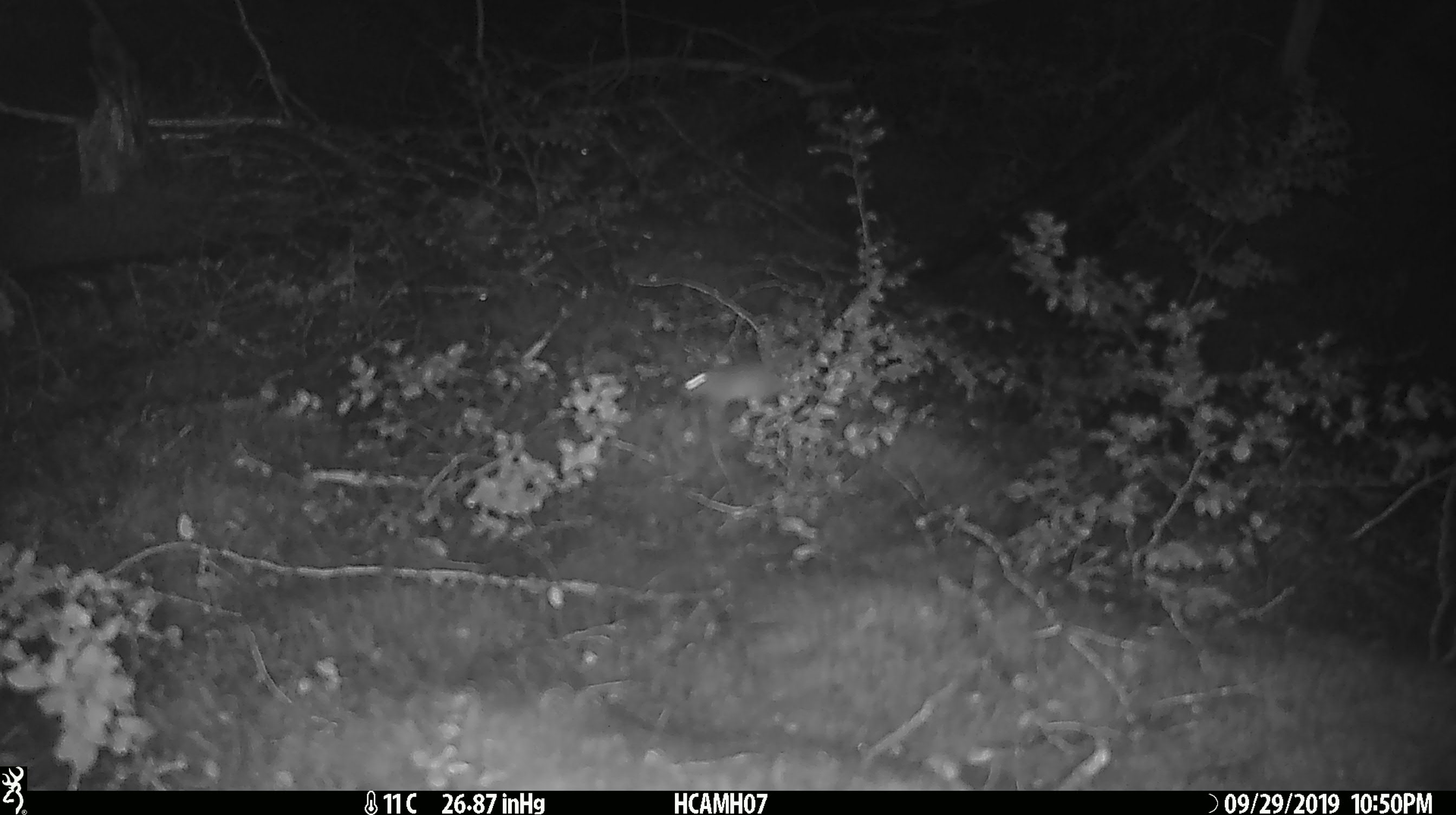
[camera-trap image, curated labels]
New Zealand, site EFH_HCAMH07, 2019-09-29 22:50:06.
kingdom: Animalia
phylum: Chordata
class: Mammalia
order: Rodentia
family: Muridae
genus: Mus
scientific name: Mus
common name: mouse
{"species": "mouse (Mus)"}